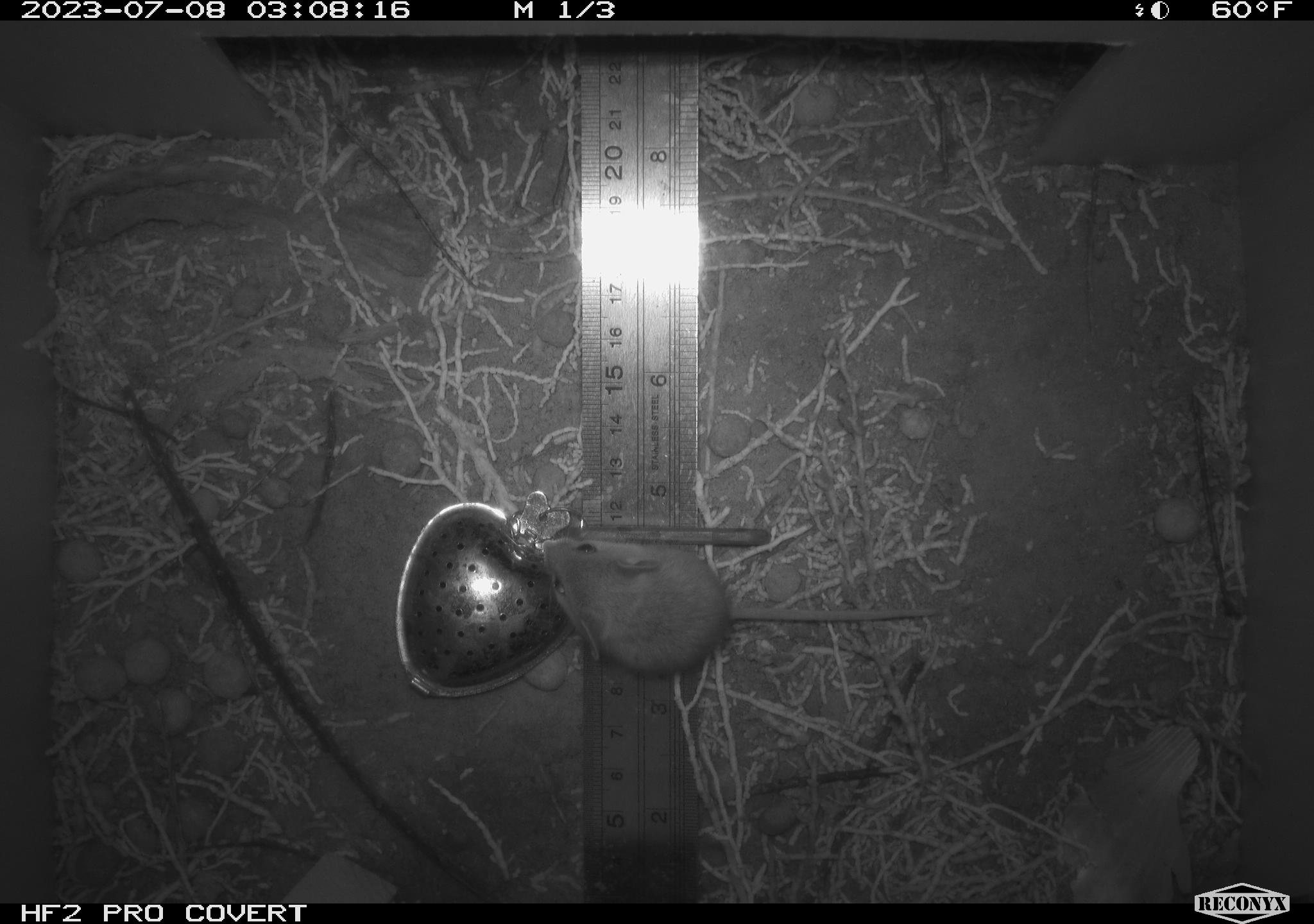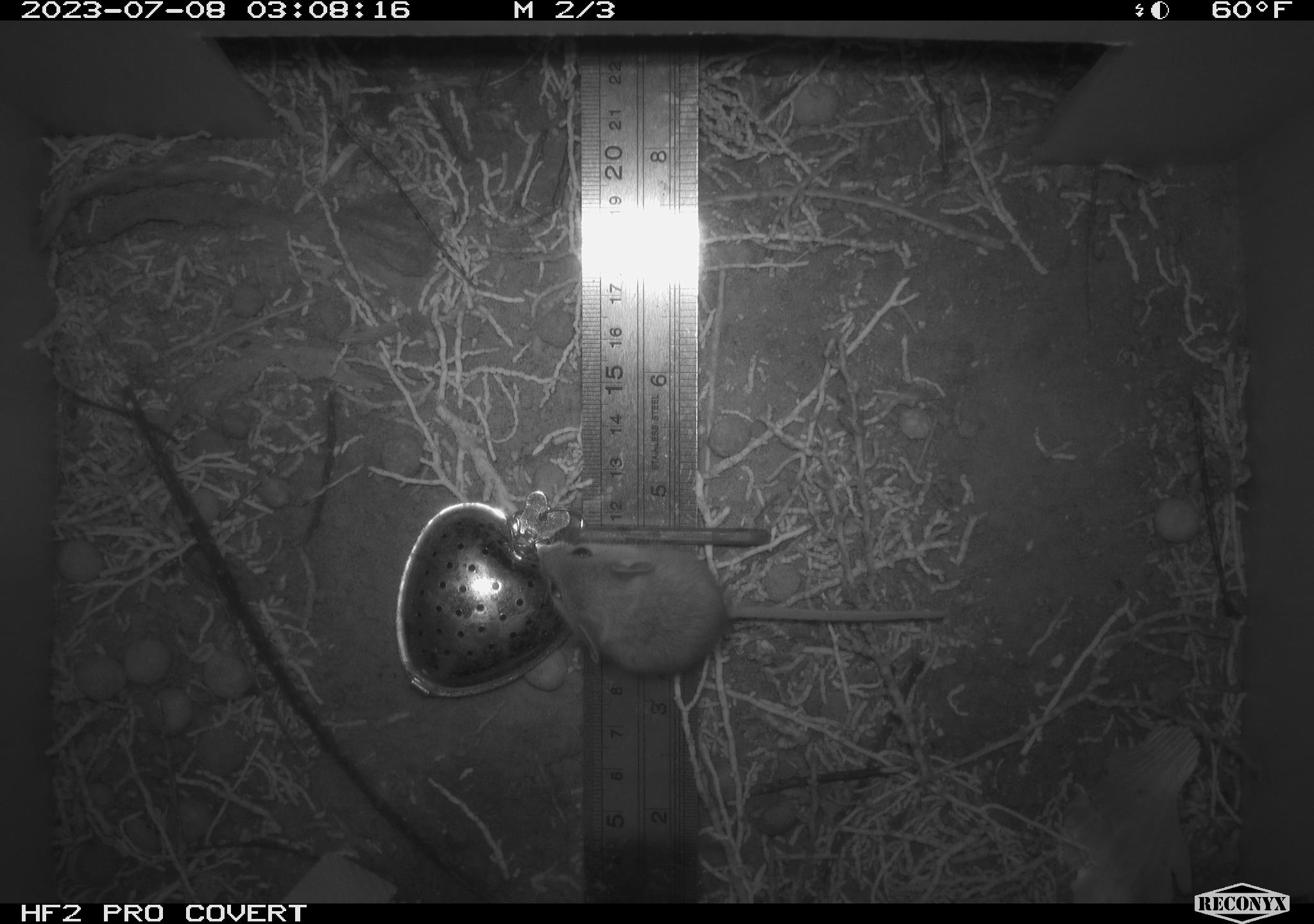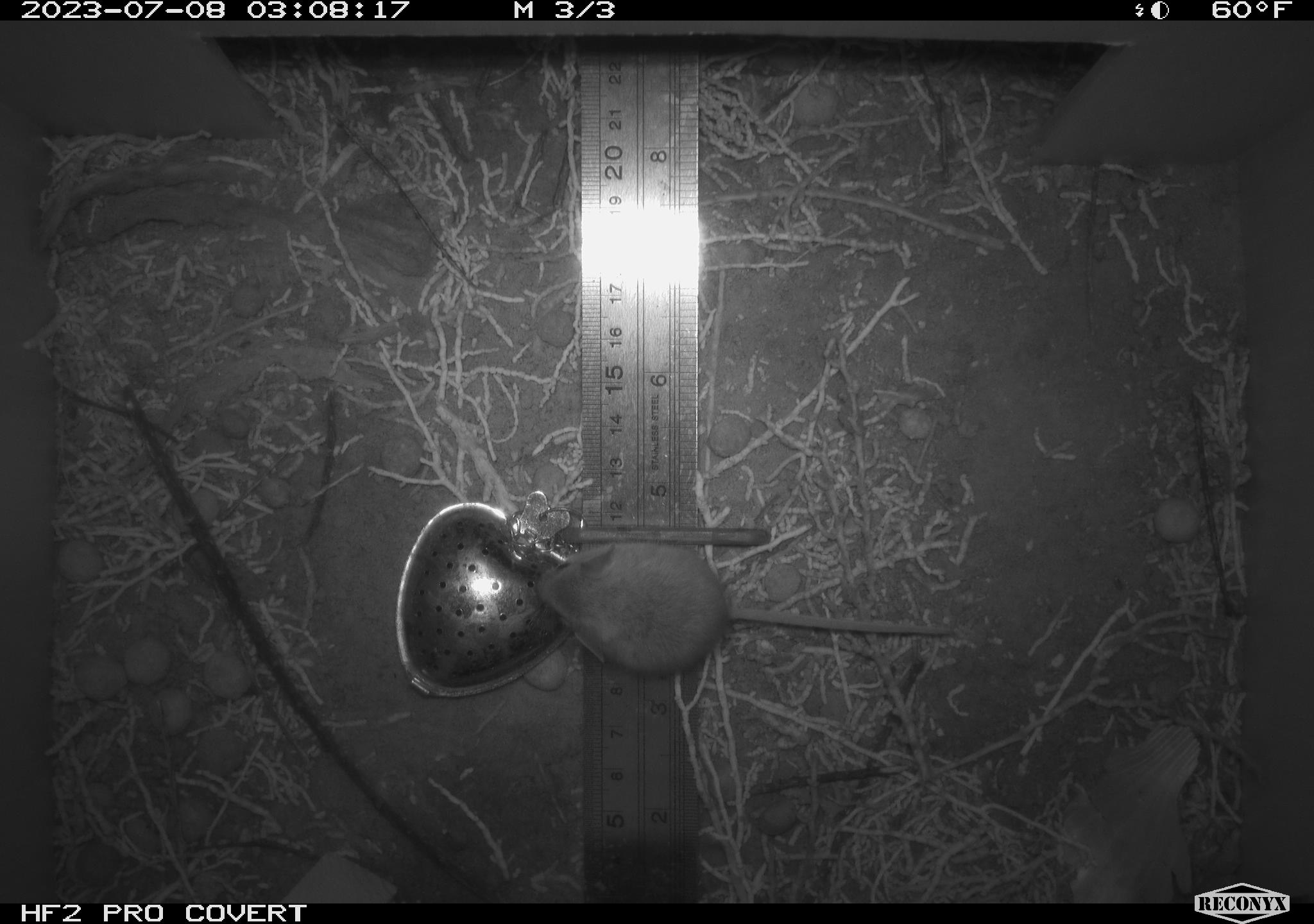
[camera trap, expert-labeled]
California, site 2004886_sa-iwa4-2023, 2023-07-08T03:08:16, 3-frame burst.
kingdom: Animalia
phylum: Chordata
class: Mammalia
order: Rodentia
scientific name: Rodentia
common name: mouse species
Mouse species (Rodentia).